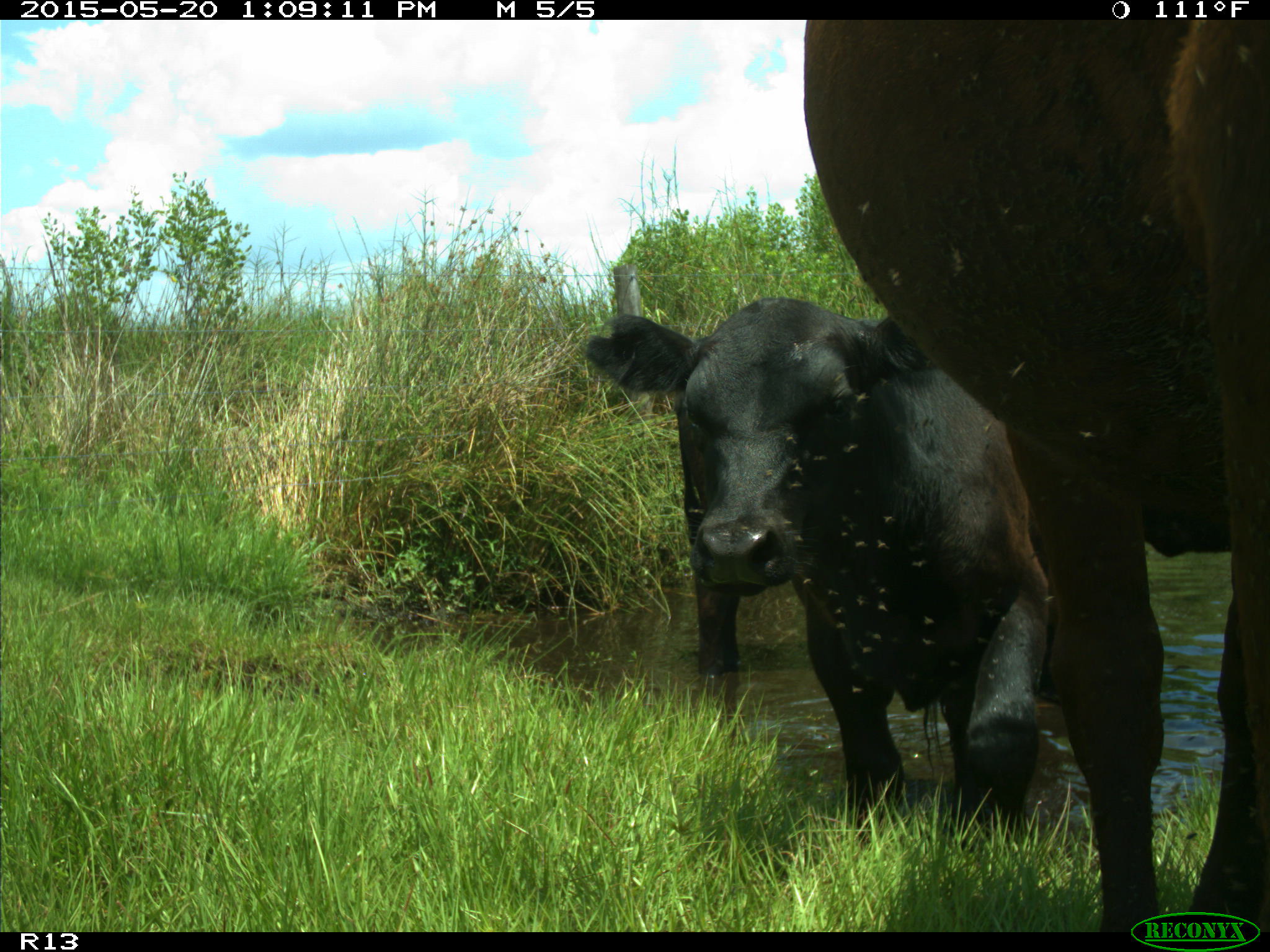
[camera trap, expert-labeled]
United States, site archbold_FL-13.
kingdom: Animalia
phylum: Chordata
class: Mammalia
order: Artiodactyla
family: Bovidae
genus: Bos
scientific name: Bos taurus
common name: domestic cow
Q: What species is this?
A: Bos taurus (domestic cow).